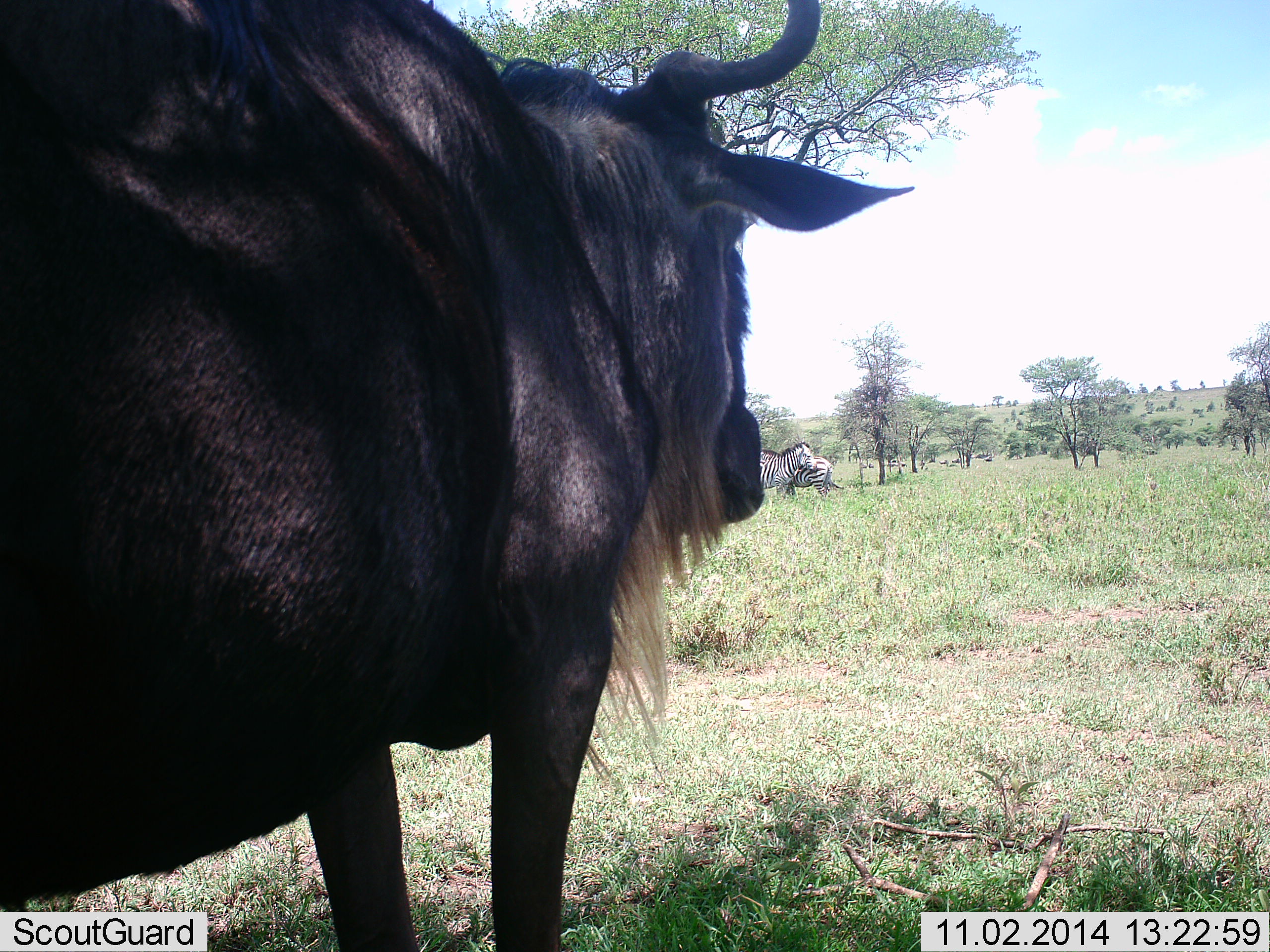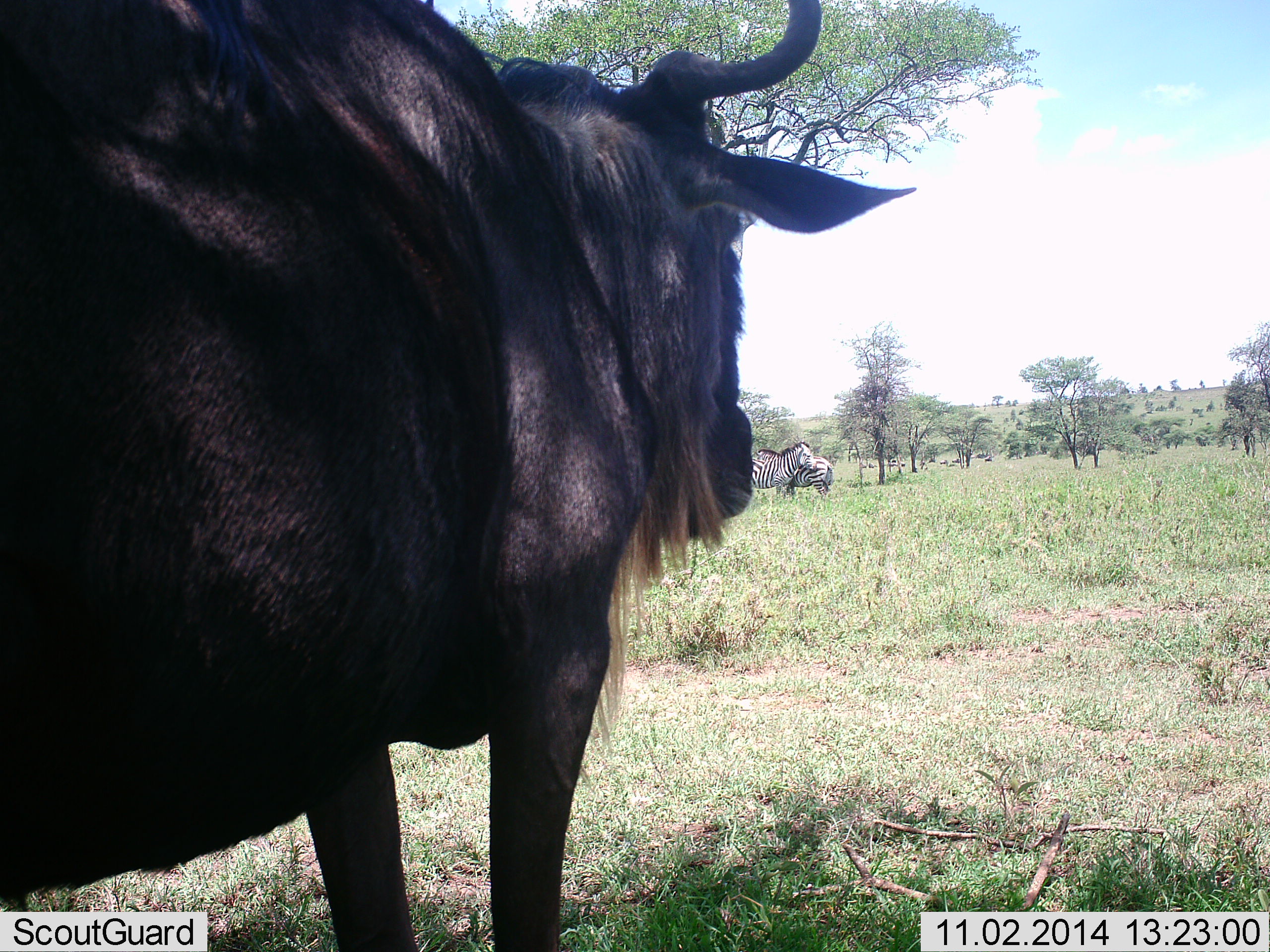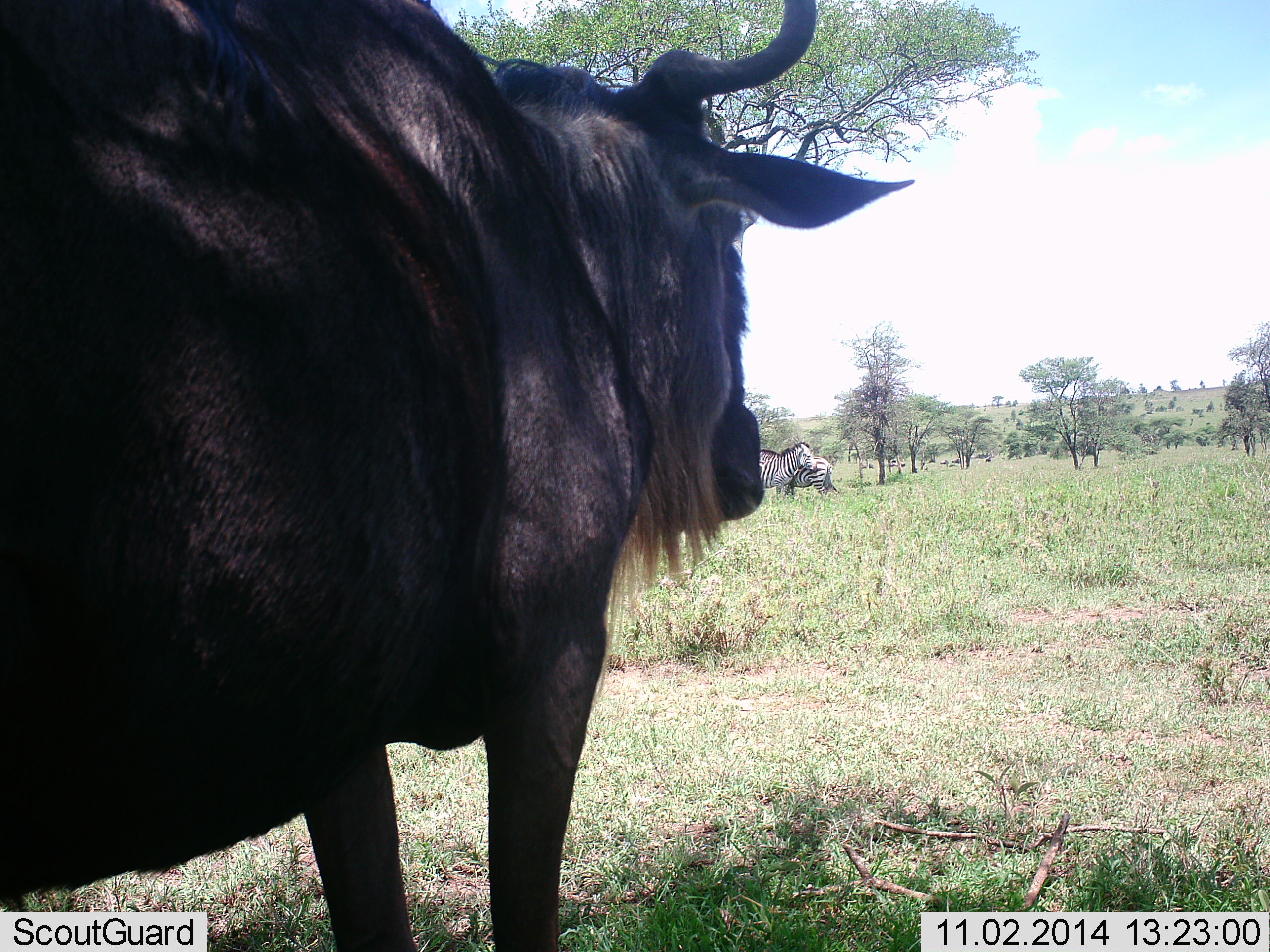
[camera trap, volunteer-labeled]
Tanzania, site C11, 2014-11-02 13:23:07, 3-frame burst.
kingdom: Animalia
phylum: Chordata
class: Mammalia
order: Artiodactyla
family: Bovidae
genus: Connochaetes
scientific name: Connochaetes taurinus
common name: blue wildebeest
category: wildebeest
Wildebeest (blue wildebeest) (Connochaetes taurinus), count 1. Behavior (volunteer vote fractions): standing 100%, resting 0%, moving 9%, interacting 0%. Young present (vote fraction): 0%. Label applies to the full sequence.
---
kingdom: Animalia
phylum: Chordata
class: Mammalia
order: Perissodactyla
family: Equidae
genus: Equus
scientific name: Equus quagga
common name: plains zebra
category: zebra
Zebra (plains zebra) (Equus quagga), count 2. Behavior (volunteer vote fractions): standing 100%, resting 0%, moving 10%, interacting 20%. Young present (vote fraction): 0%. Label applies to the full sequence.